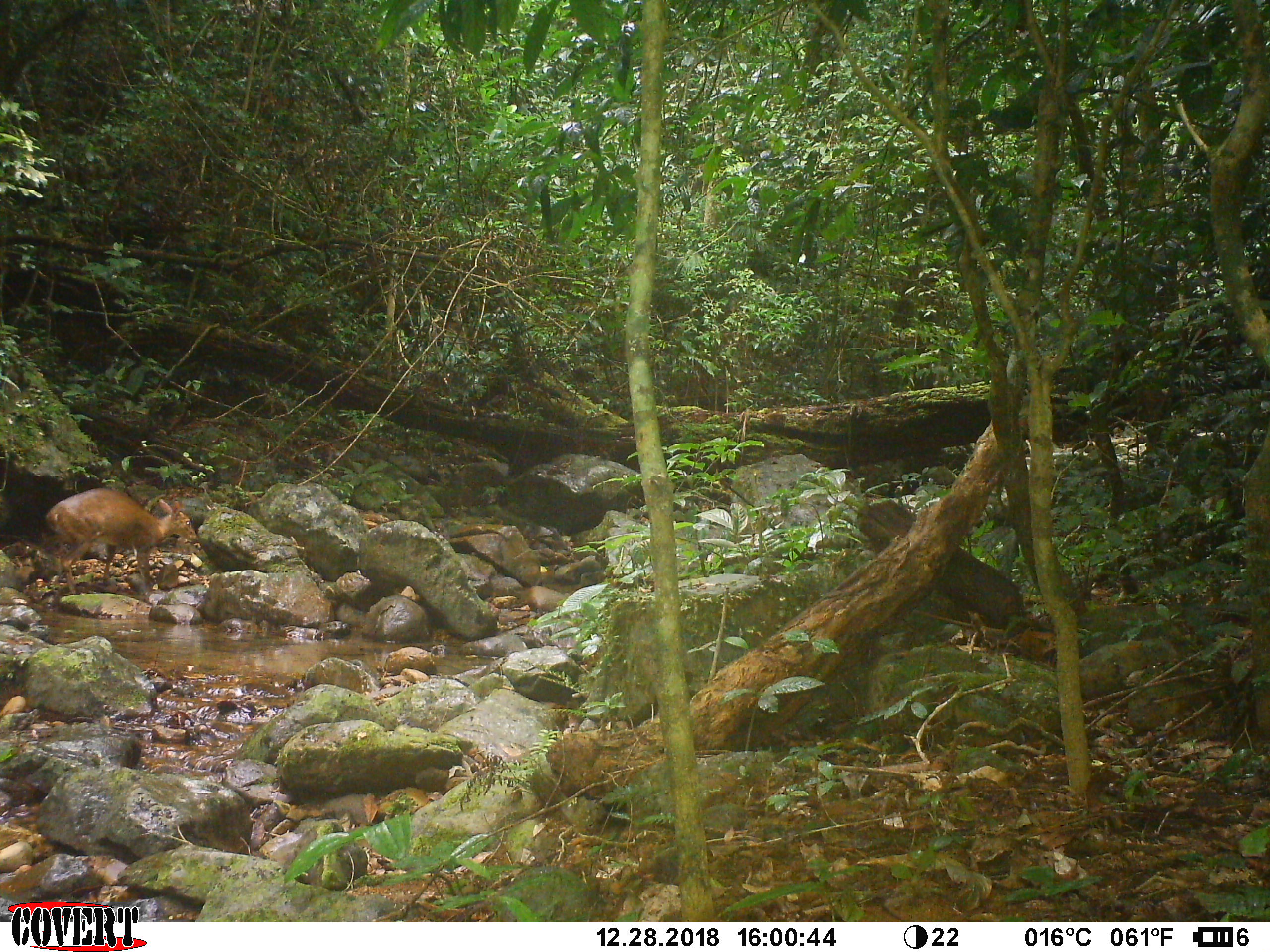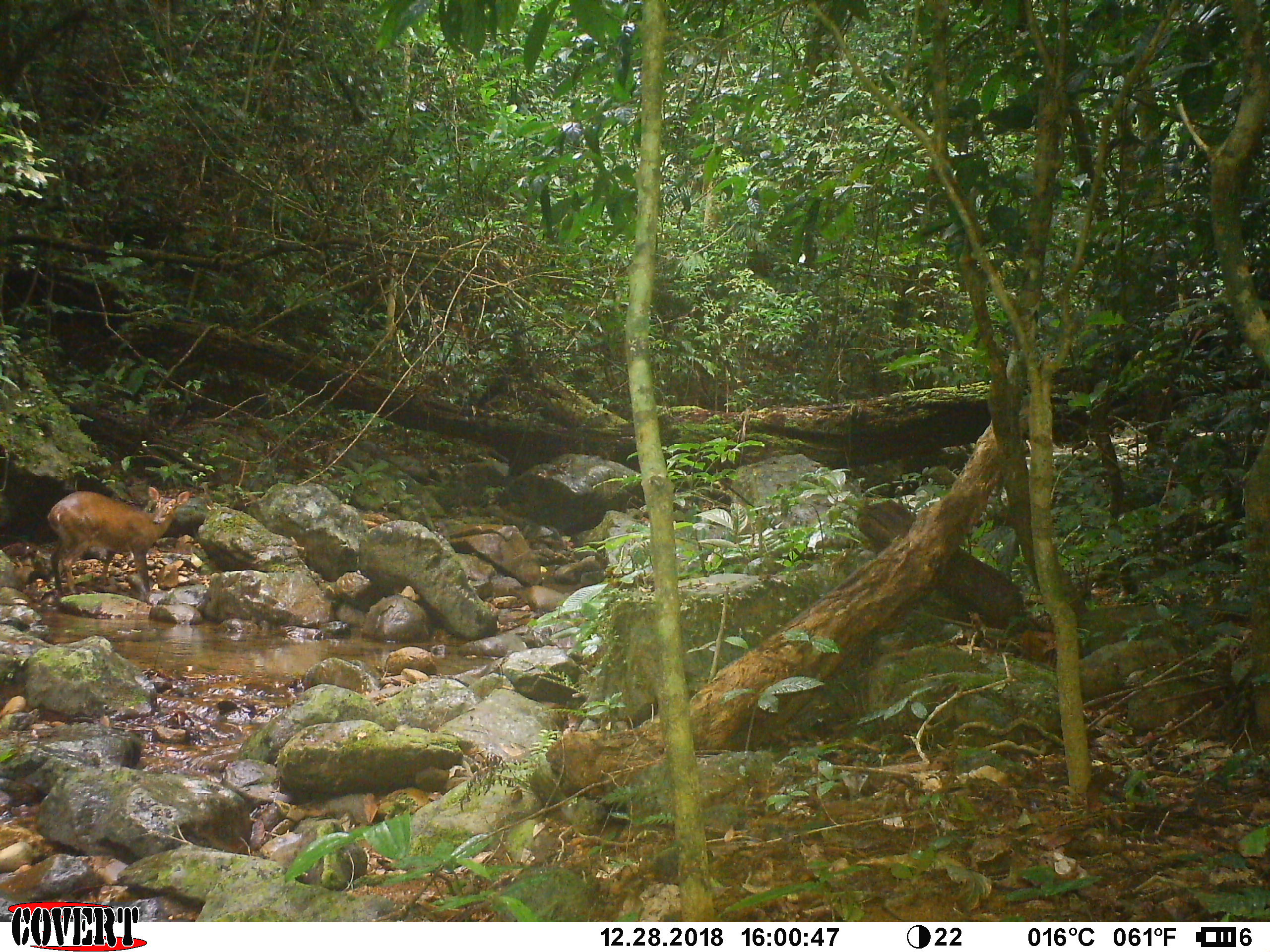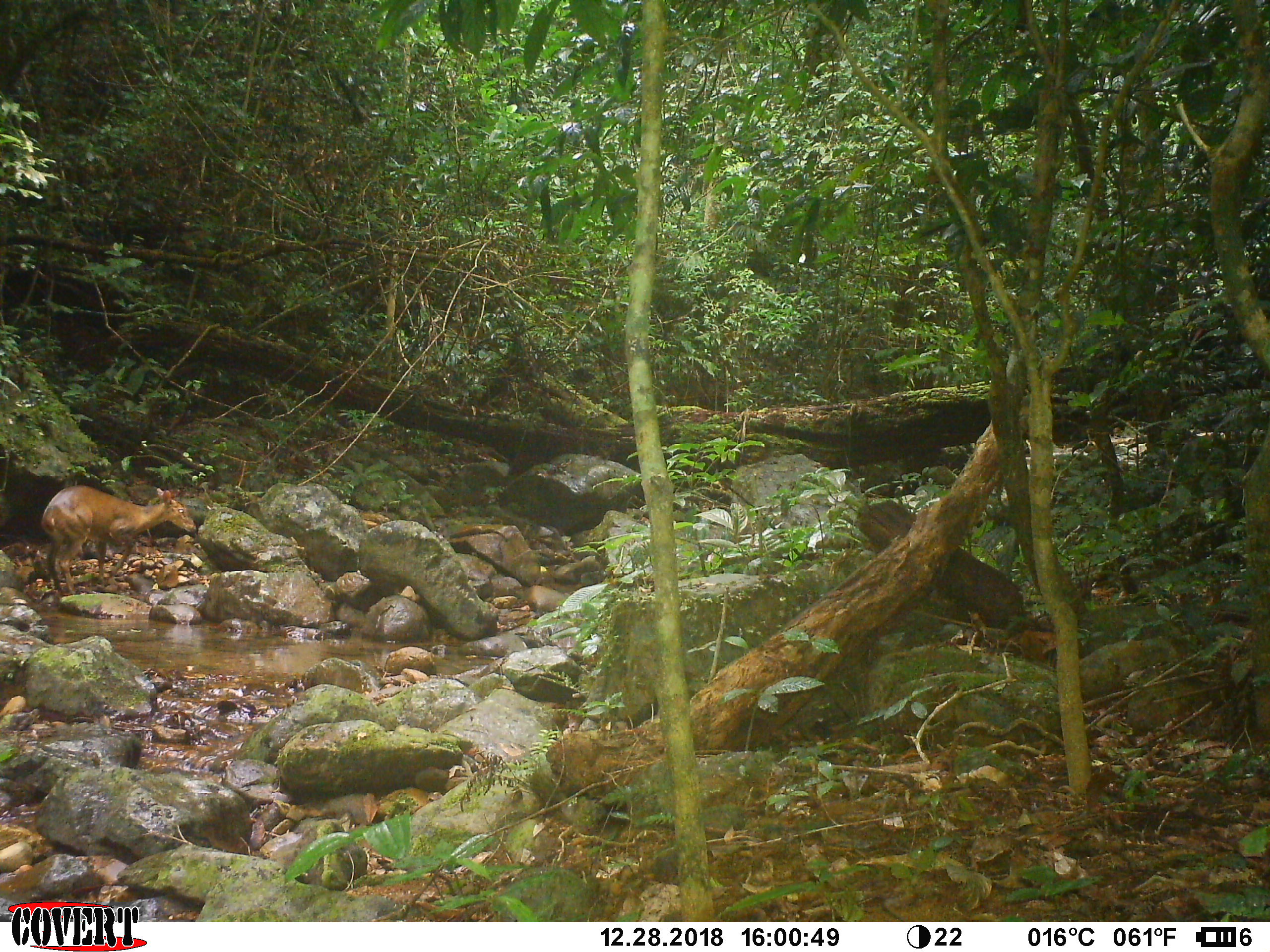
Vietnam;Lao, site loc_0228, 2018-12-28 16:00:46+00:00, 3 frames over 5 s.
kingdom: Animalia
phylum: Chordata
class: Mammalia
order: Artiodactyla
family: Cervidae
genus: Muntiacus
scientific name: Muntiacus vuquangensis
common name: large-antlered muntjac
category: large antlered muntjac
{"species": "large antlered muntjac (large-antlered muntjac) (Muntiacus vuquangensis)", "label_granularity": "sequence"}